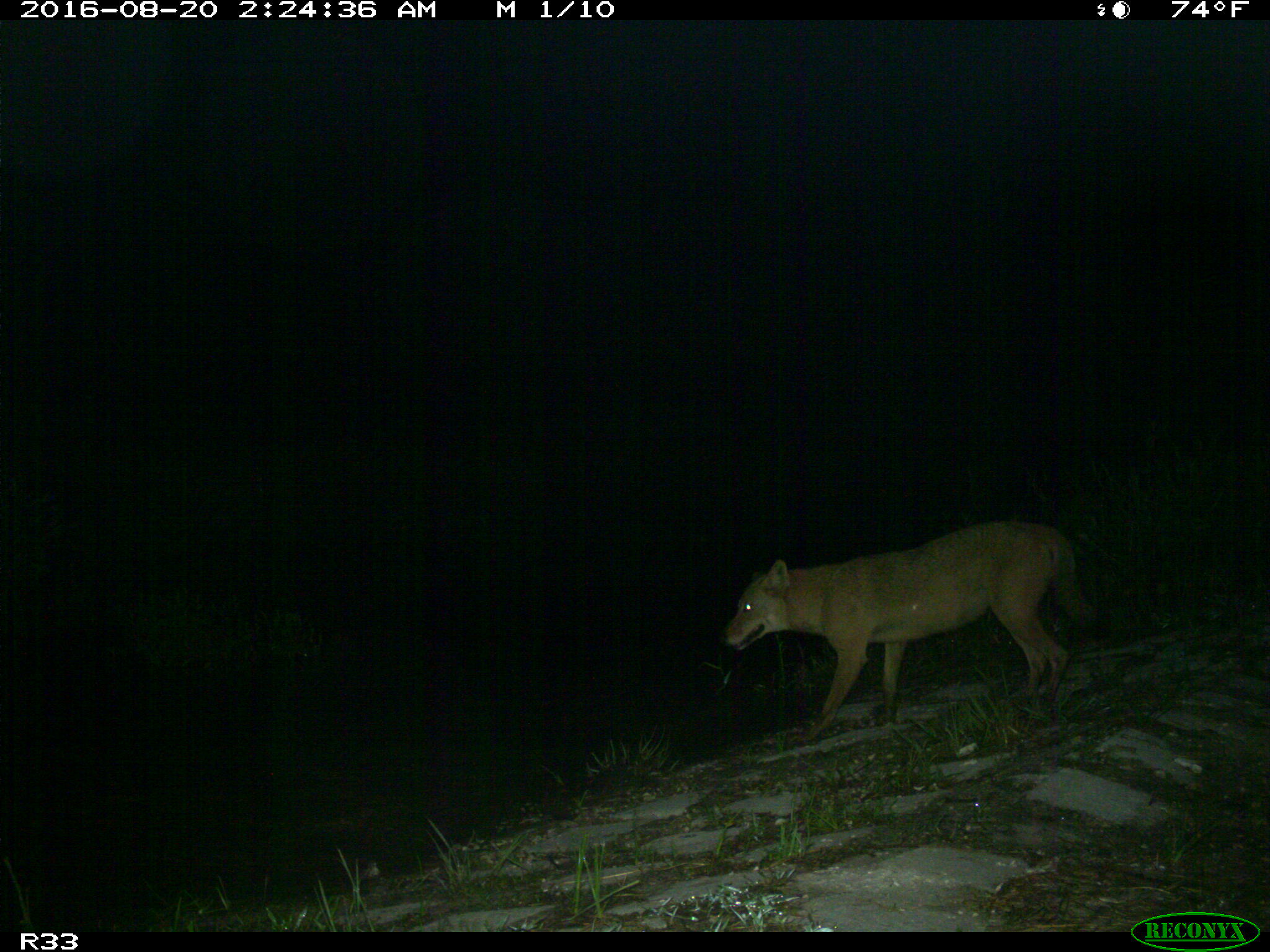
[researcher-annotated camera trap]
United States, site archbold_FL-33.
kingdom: Animalia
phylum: Chordata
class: Mammalia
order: Carnivora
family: Canidae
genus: Canis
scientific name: Canis latrans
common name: coyote